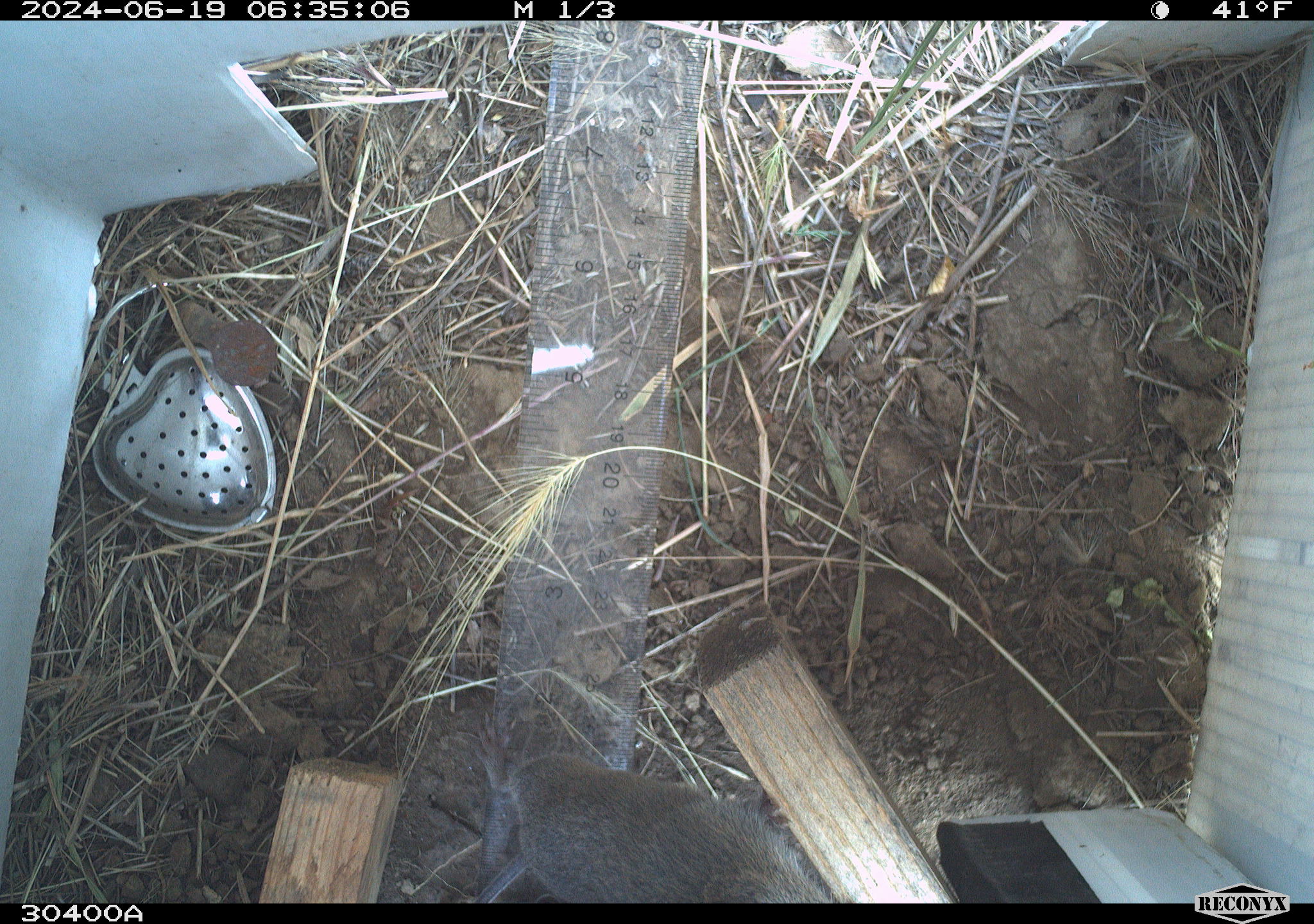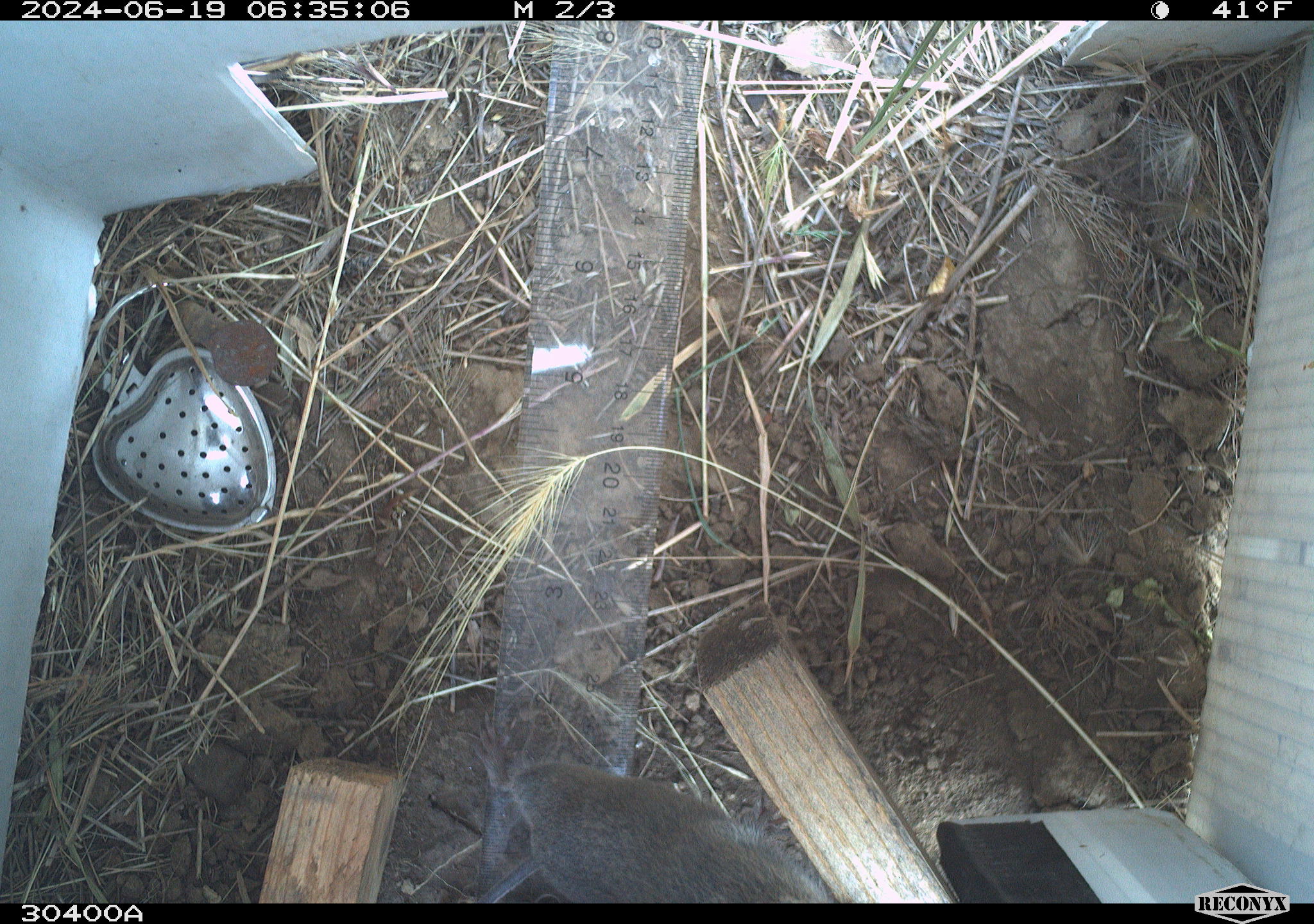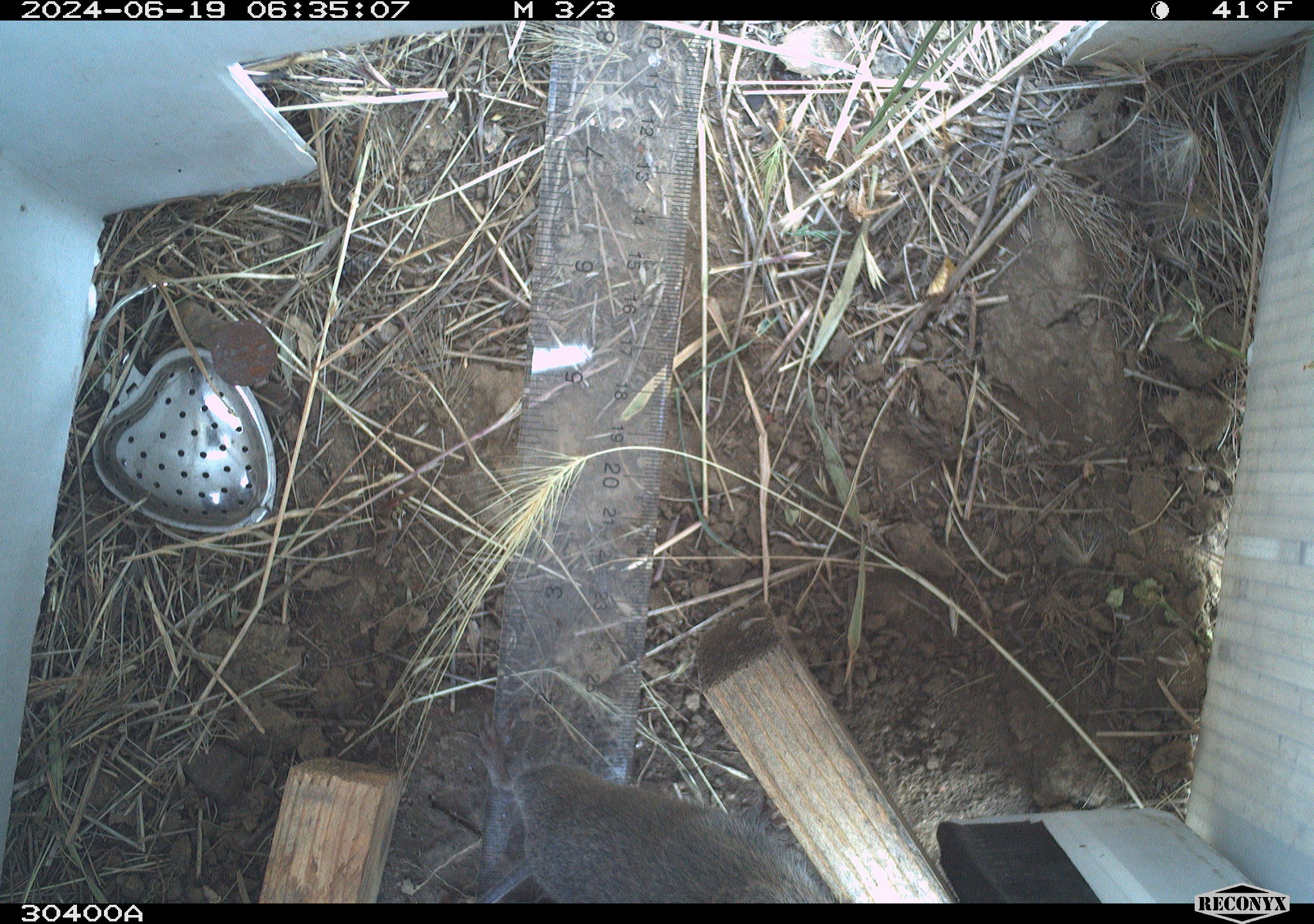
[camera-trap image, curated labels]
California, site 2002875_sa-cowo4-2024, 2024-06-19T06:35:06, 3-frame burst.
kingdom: Animalia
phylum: Chordata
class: Mammalia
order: Rodentia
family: Cricetidae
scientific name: Arvicolinae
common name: voles, lemmings, and muskrats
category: arvicolinae subfamily